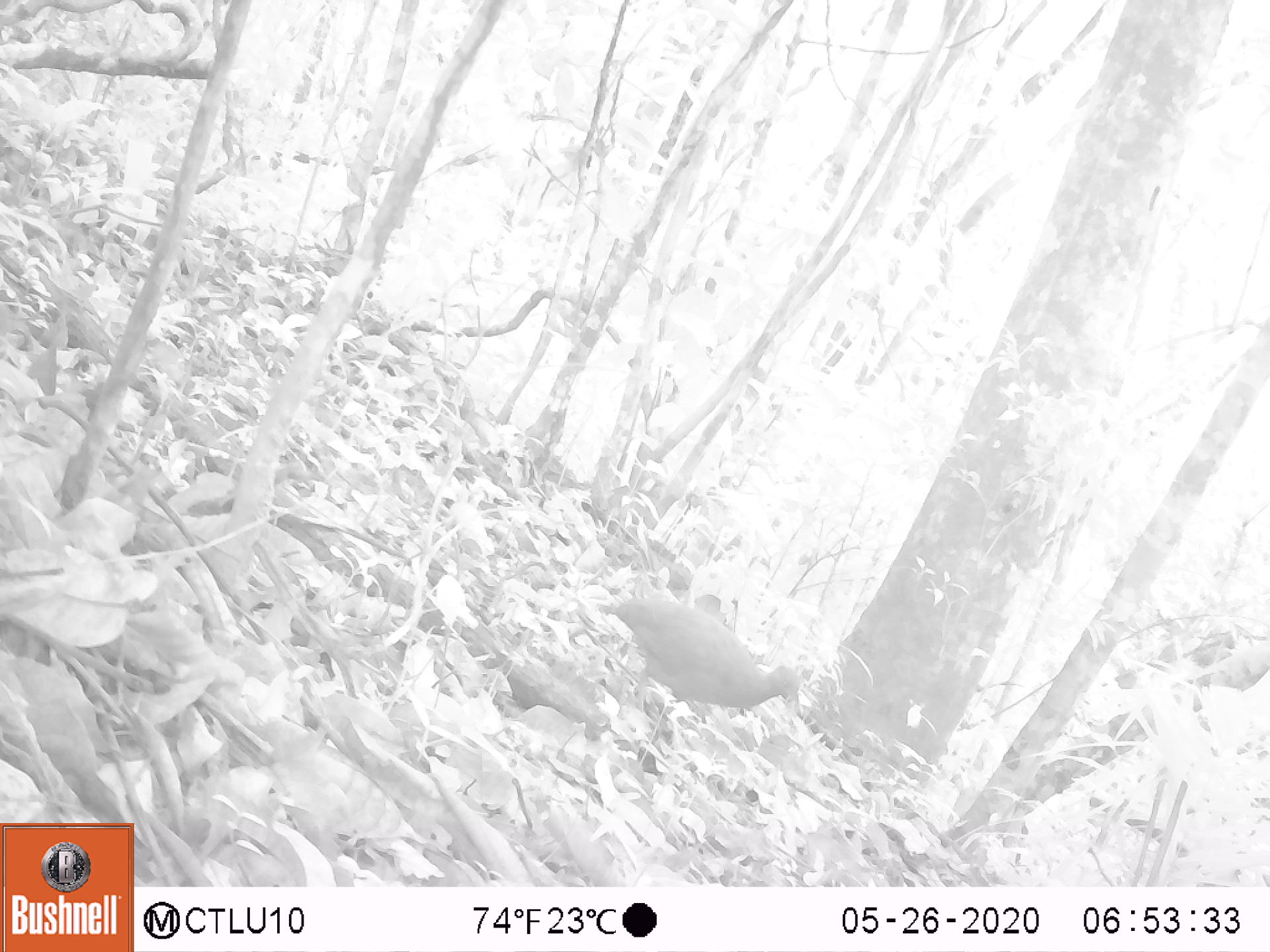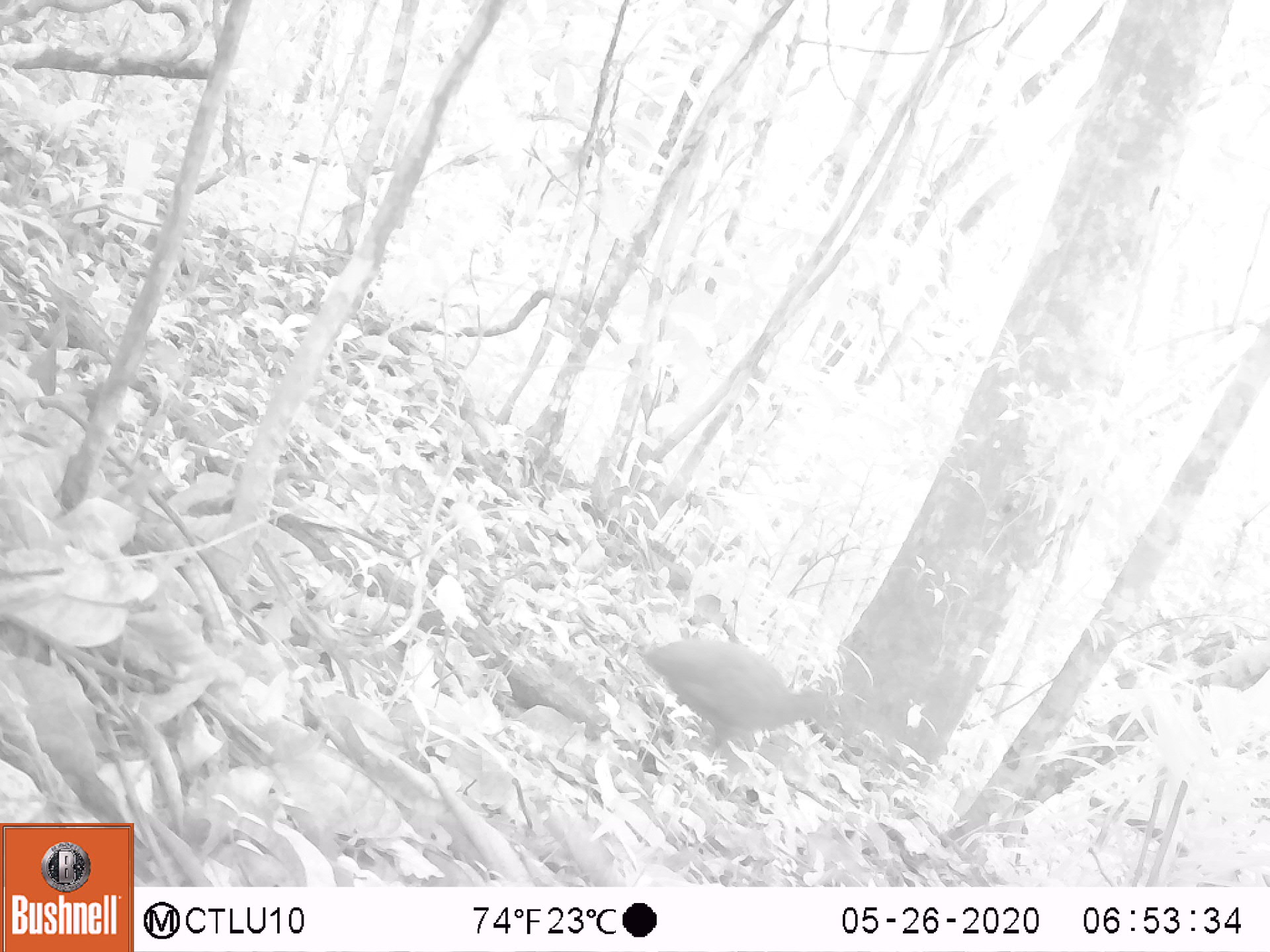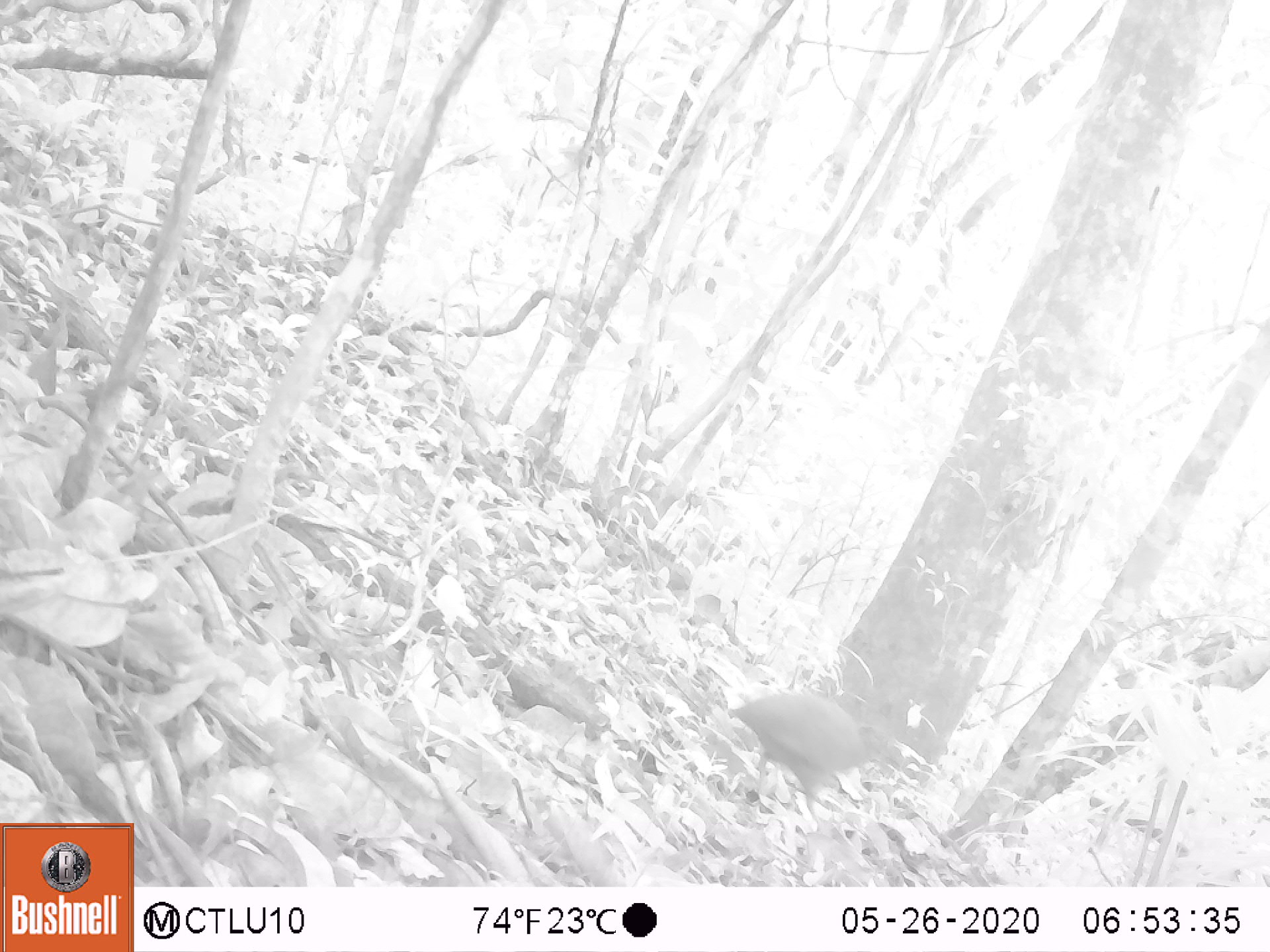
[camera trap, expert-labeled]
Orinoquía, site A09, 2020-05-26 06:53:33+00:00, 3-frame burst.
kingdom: Animalia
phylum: Chordata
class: Aves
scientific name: Aves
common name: bird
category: unknown bird